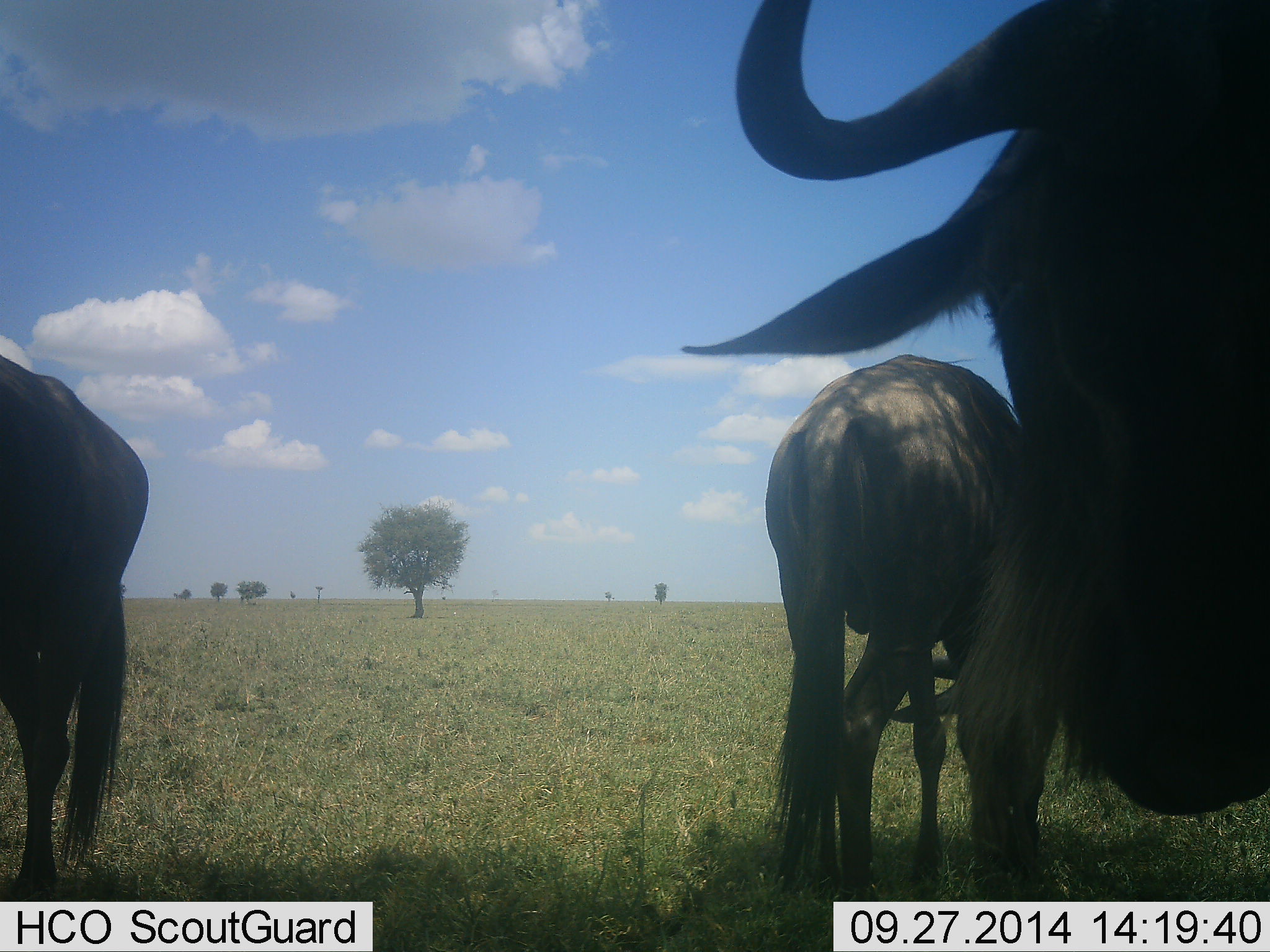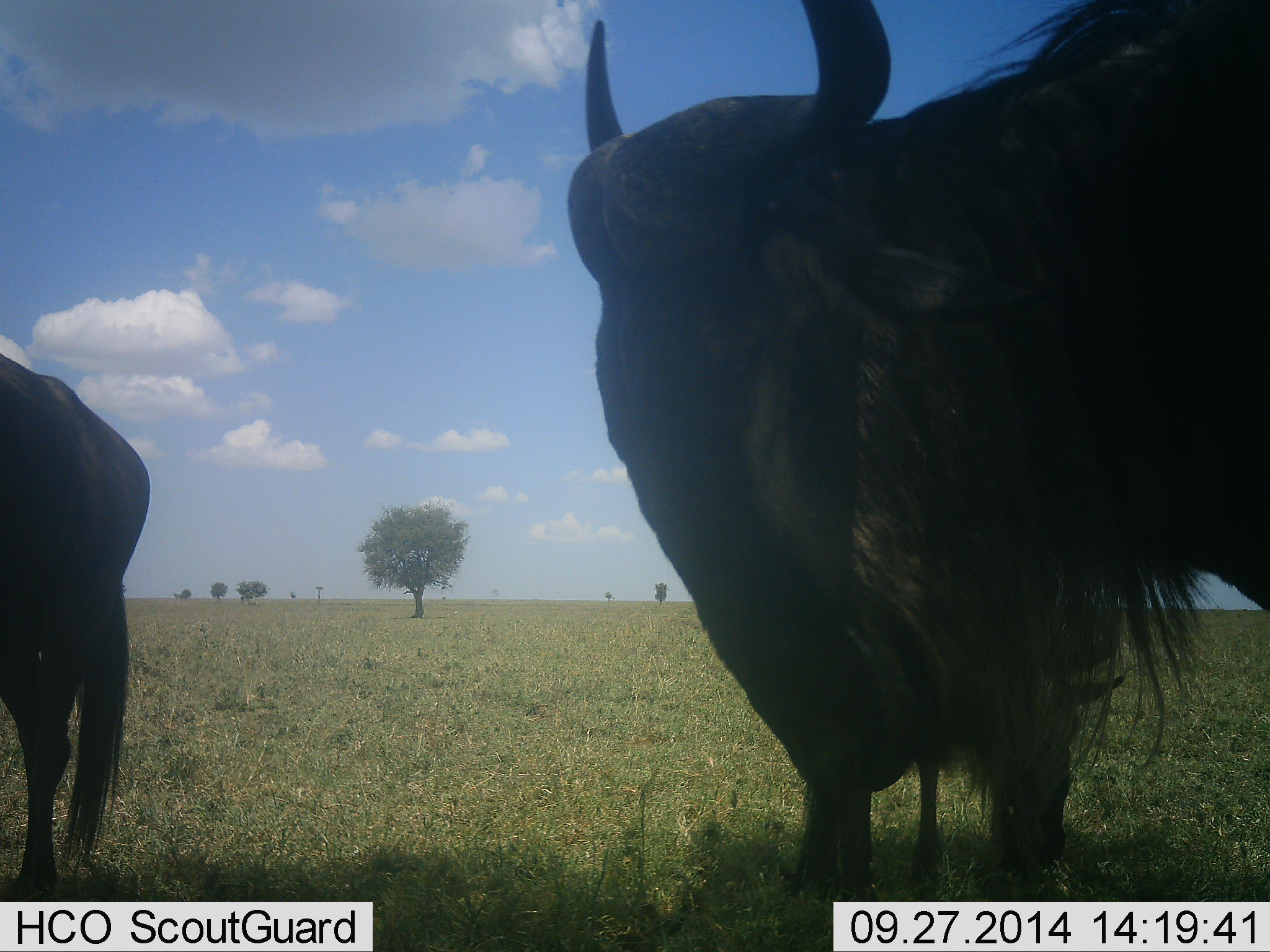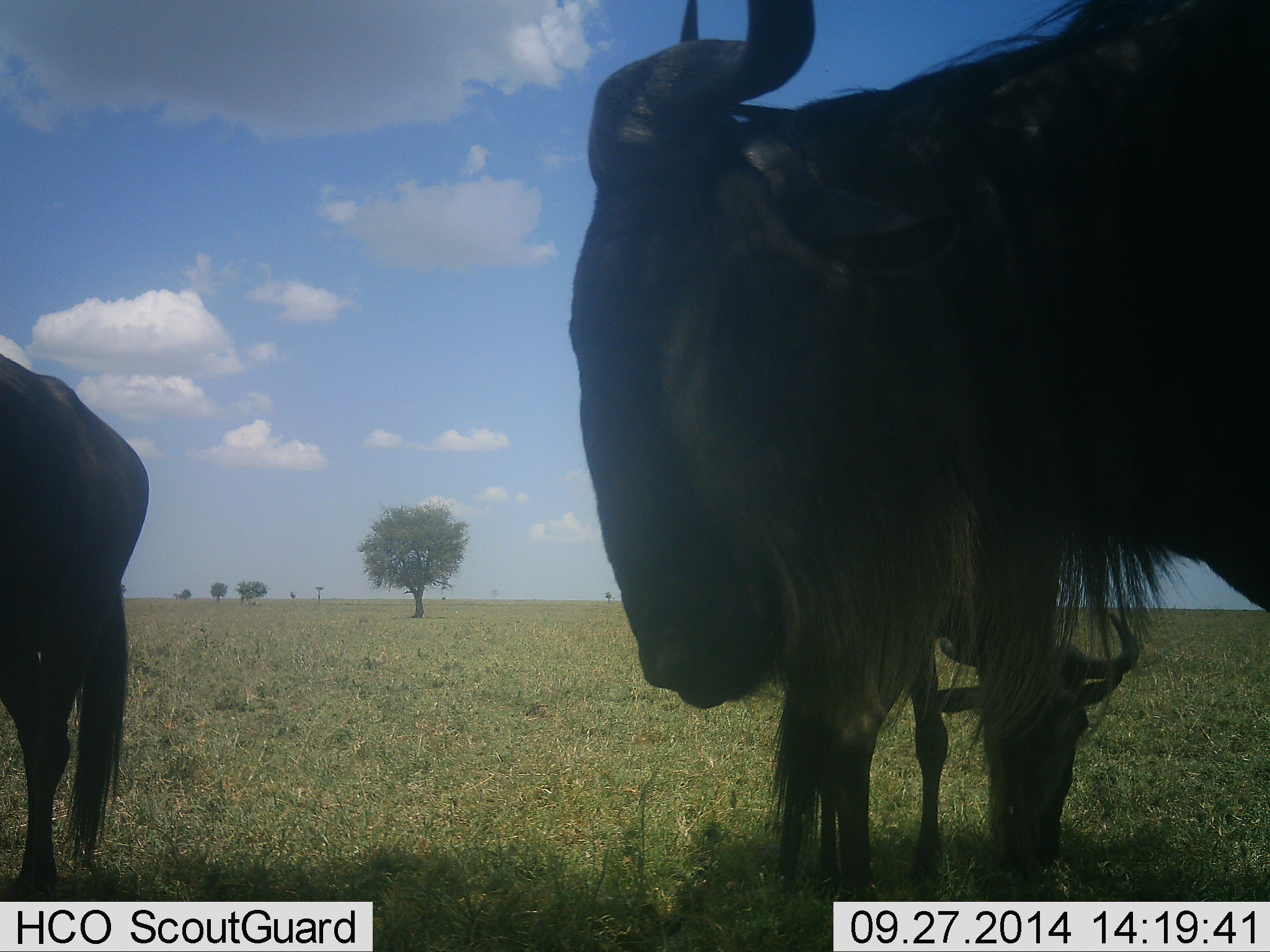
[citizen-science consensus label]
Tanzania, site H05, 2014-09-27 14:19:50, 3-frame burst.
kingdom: Animalia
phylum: Chordata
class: Mammalia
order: Artiodactyla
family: Bovidae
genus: Connochaetes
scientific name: Connochaetes taurinus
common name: blue wildebeest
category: wildebeest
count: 3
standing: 80%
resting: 0%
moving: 20%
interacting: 0%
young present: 0%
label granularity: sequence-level